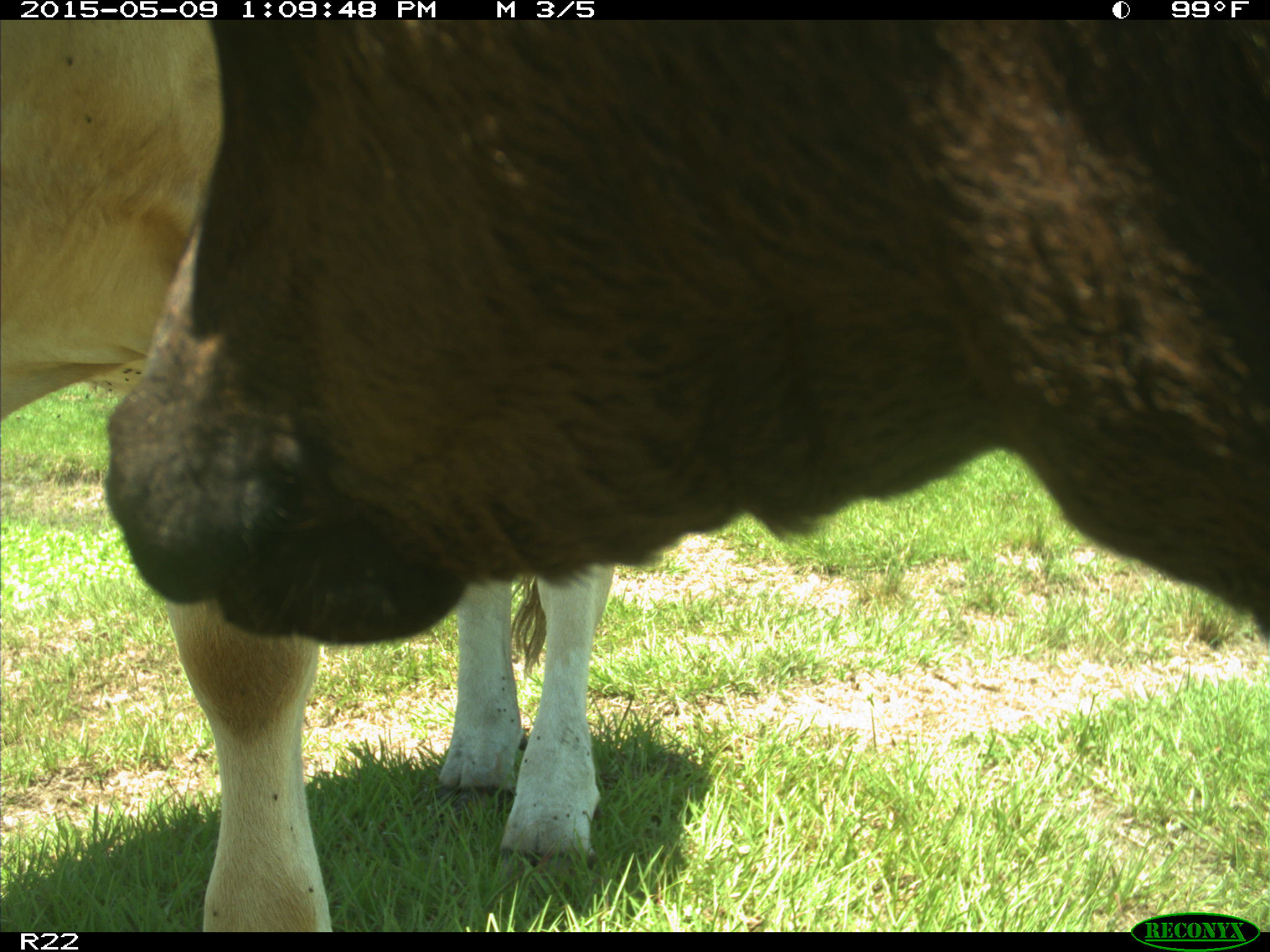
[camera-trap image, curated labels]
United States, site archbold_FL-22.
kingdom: Animalia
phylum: Chordata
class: Mammalia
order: Artiodactyla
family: Bovidae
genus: Bos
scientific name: Bos taurus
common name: domestic cow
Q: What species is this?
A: Bos taurus (domestic cow).